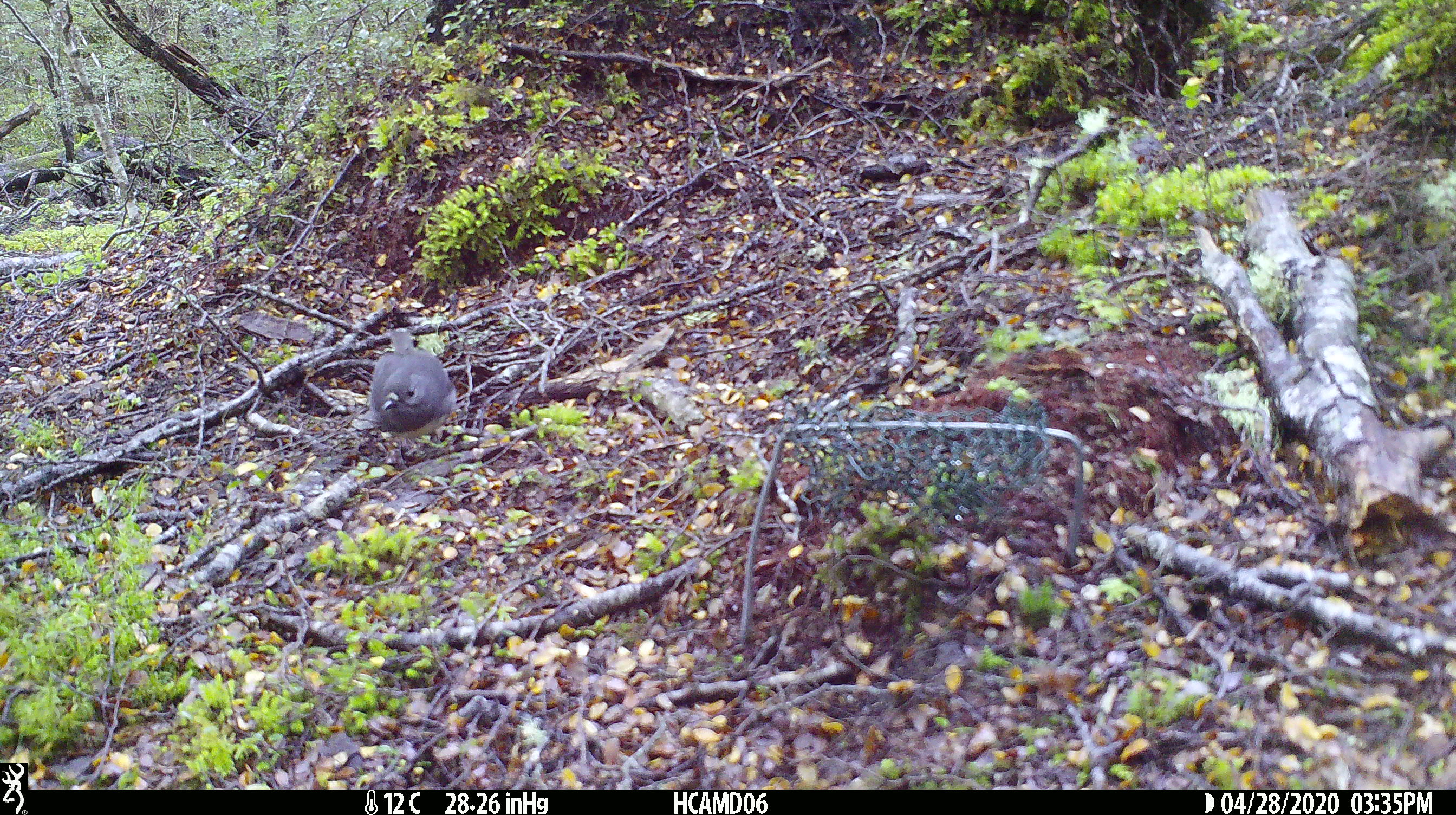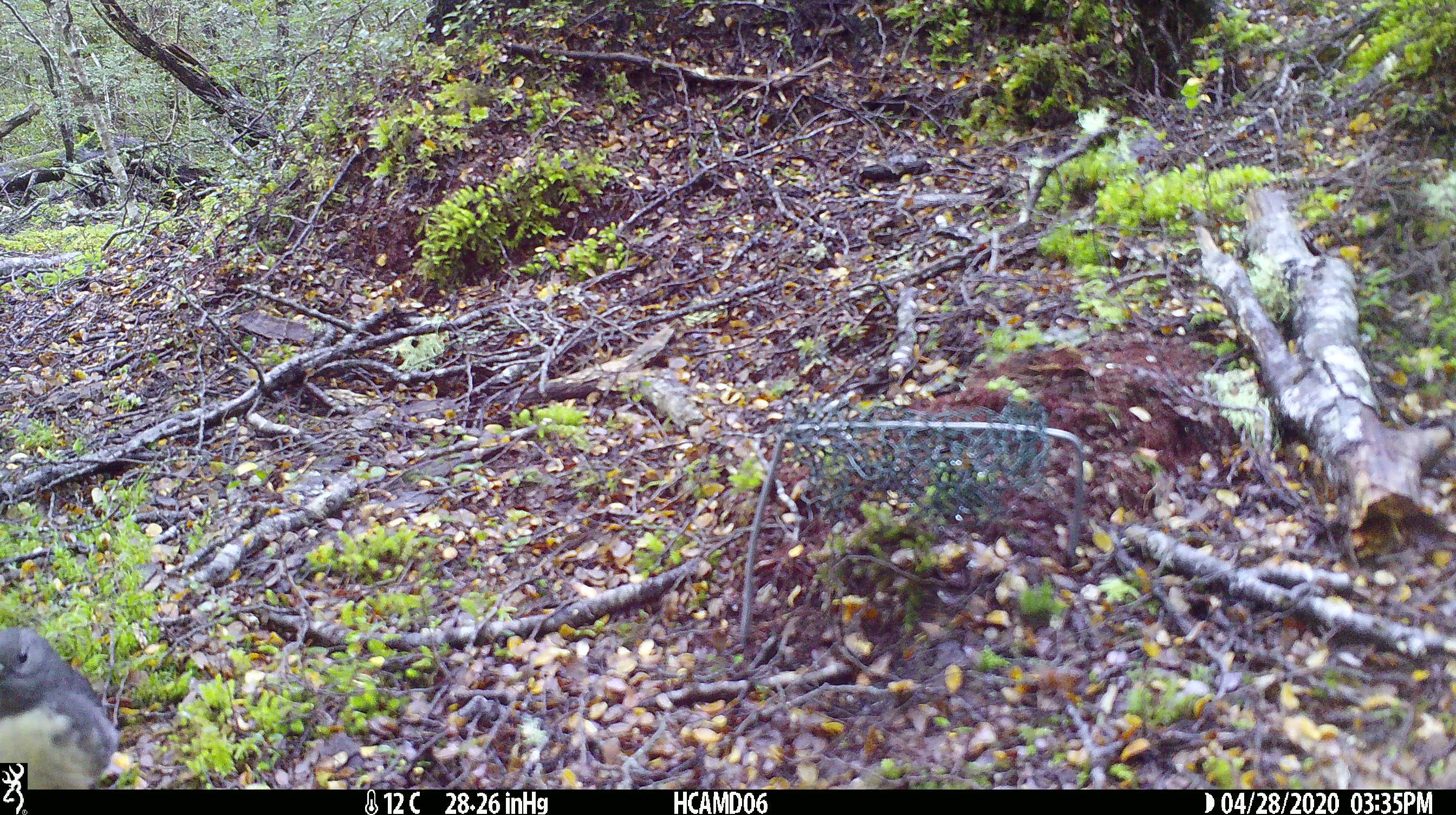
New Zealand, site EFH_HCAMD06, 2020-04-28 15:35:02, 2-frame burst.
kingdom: Animalia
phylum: Chordata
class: Aves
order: Passeriformes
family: Petroicidae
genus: Petroica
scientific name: Petroica australis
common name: new zealand robin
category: robin